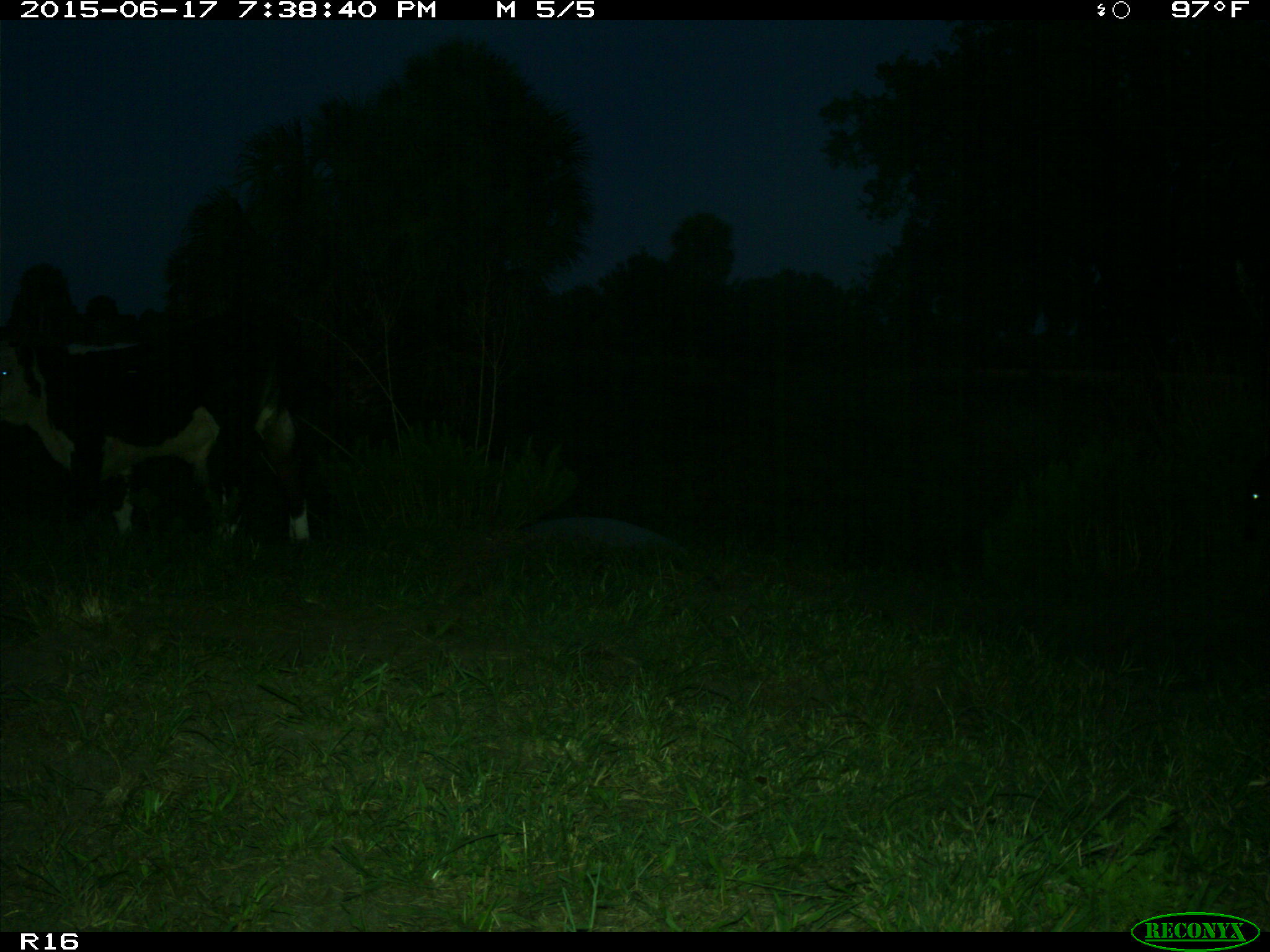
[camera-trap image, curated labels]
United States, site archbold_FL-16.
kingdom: Animalia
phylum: Chordata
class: Mammalia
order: Artiodactyla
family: Bovidae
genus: Bos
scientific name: Bos taurus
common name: domestic cow